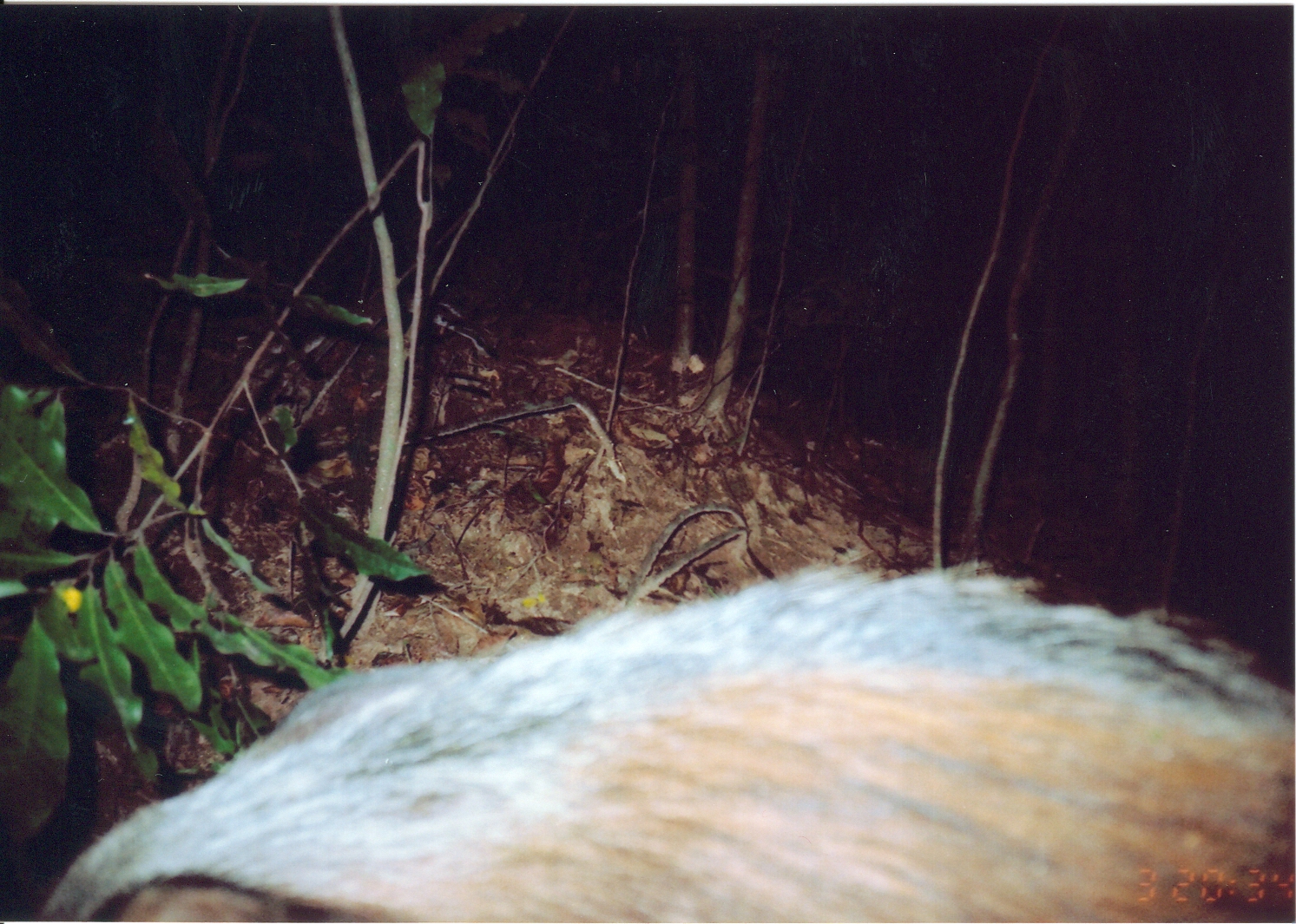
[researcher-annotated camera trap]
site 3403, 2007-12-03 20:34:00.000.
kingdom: Animalia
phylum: Chordata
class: Mammalia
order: Artiodactyla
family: Suidae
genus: Potamochoerus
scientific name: Potamochoerus larvatus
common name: bushpig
Potamochoerus larvatus (bushpig), count 1.